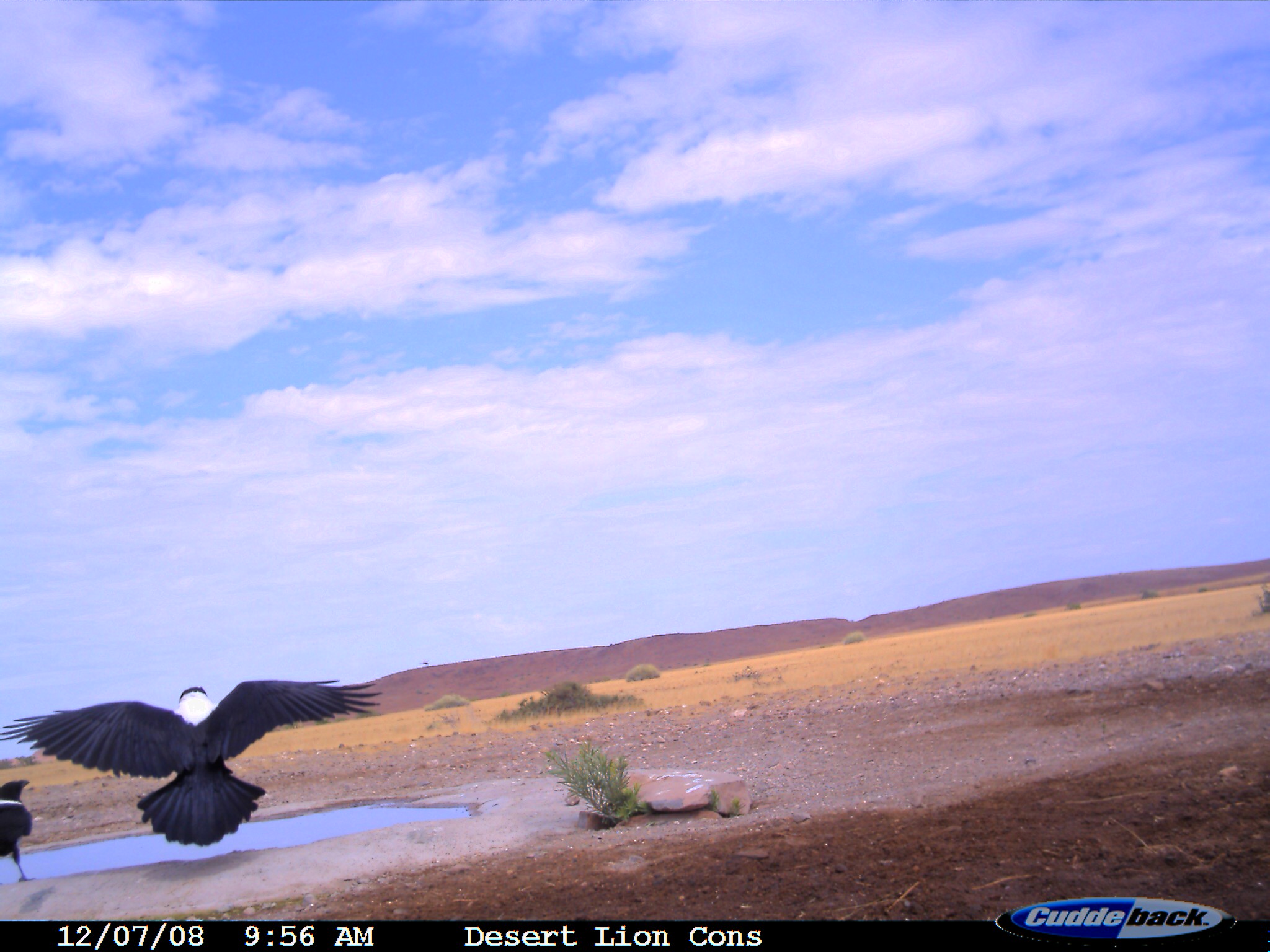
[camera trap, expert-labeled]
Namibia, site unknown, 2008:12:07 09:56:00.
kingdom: Animalia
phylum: Chordata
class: Aves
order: Passeriformes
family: Corvidae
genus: Corvus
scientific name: Corvus albus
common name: pied crow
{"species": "Corvus albus (pied crow)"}